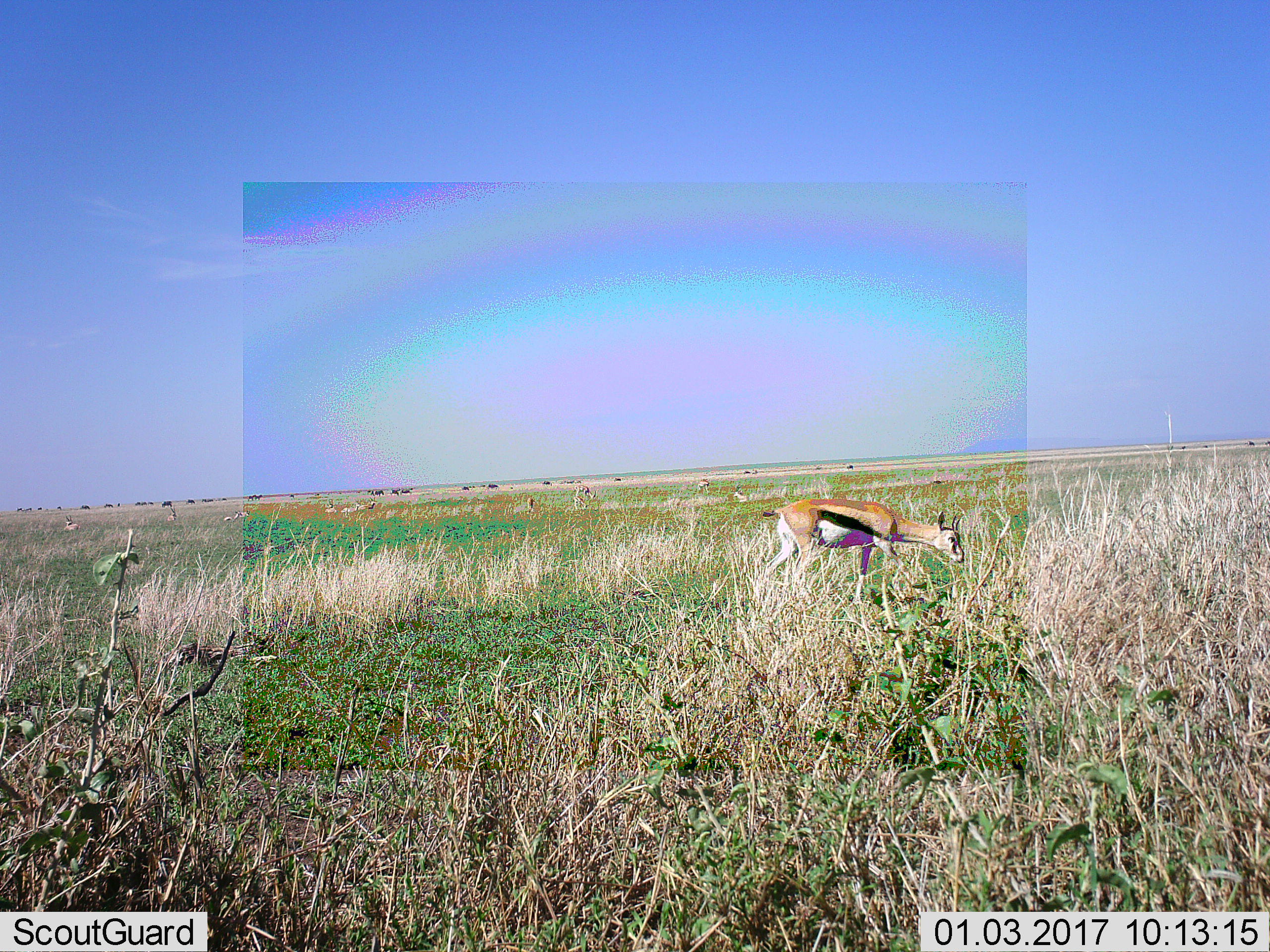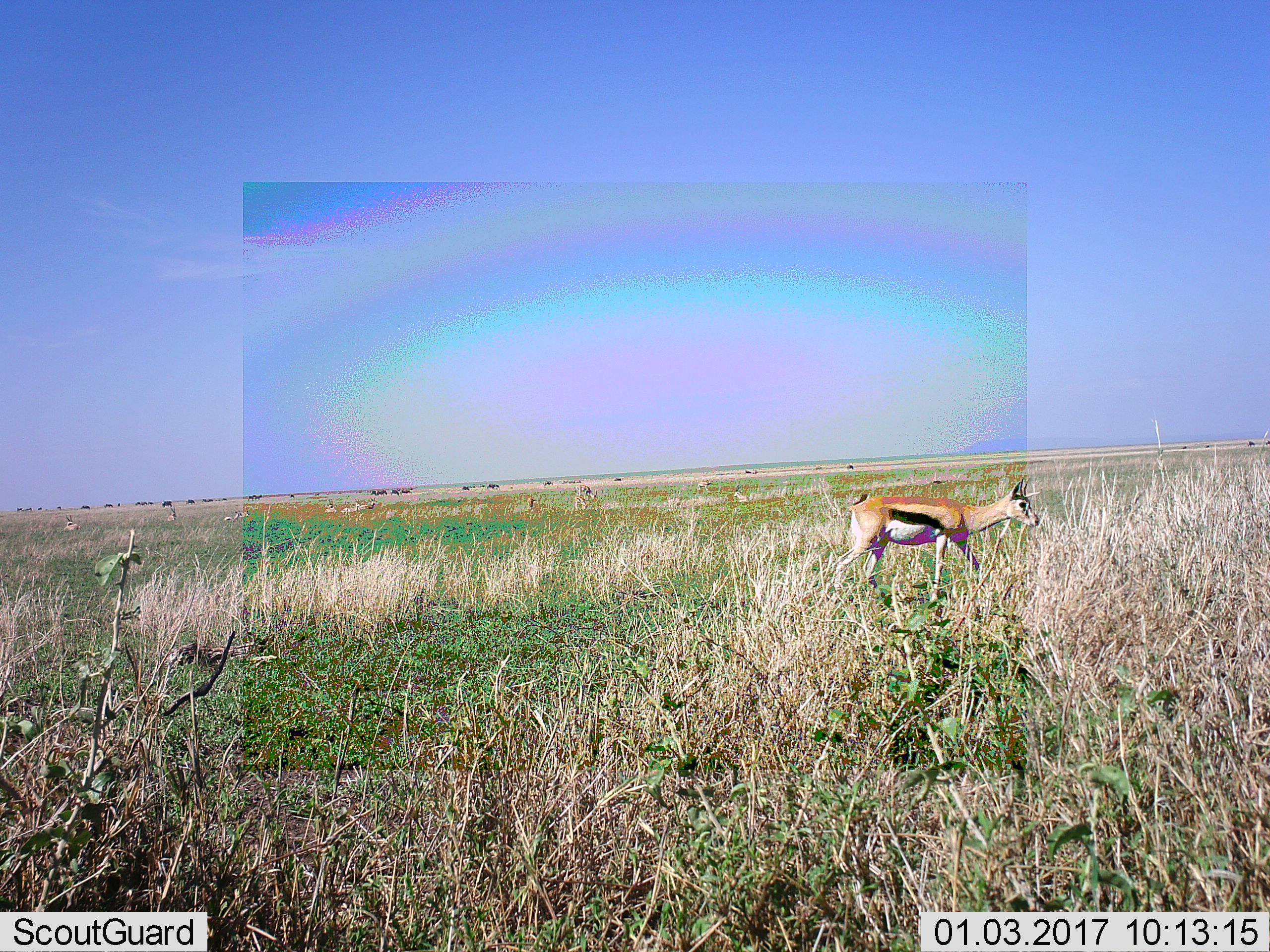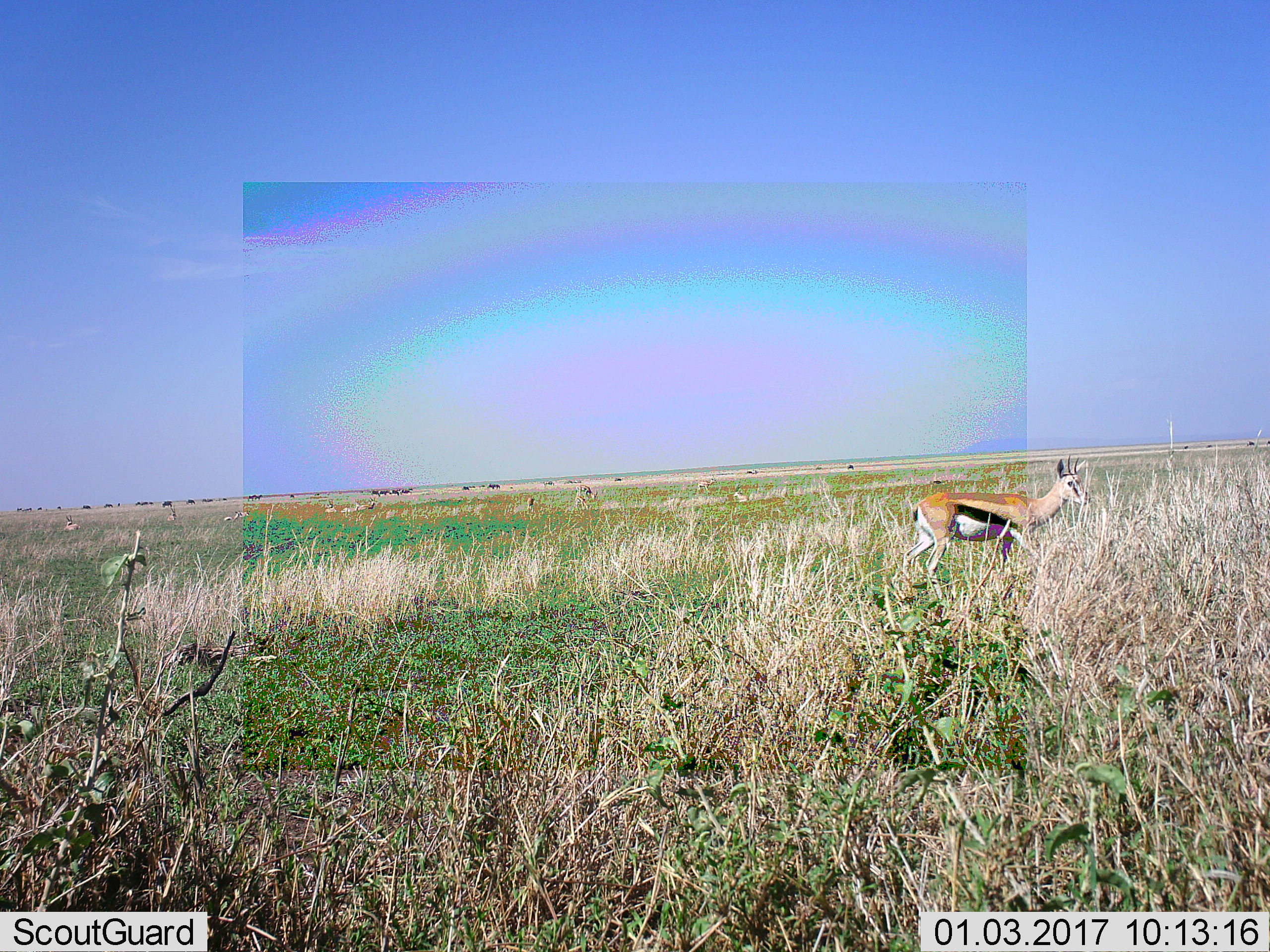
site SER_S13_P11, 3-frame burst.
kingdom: Animalia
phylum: Chordata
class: Mammalia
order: Artiodactyla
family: Bovidae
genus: Eudorcas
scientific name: Eudorcas thomsonii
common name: thomson's gazelle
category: gazellethomsons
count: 1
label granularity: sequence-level